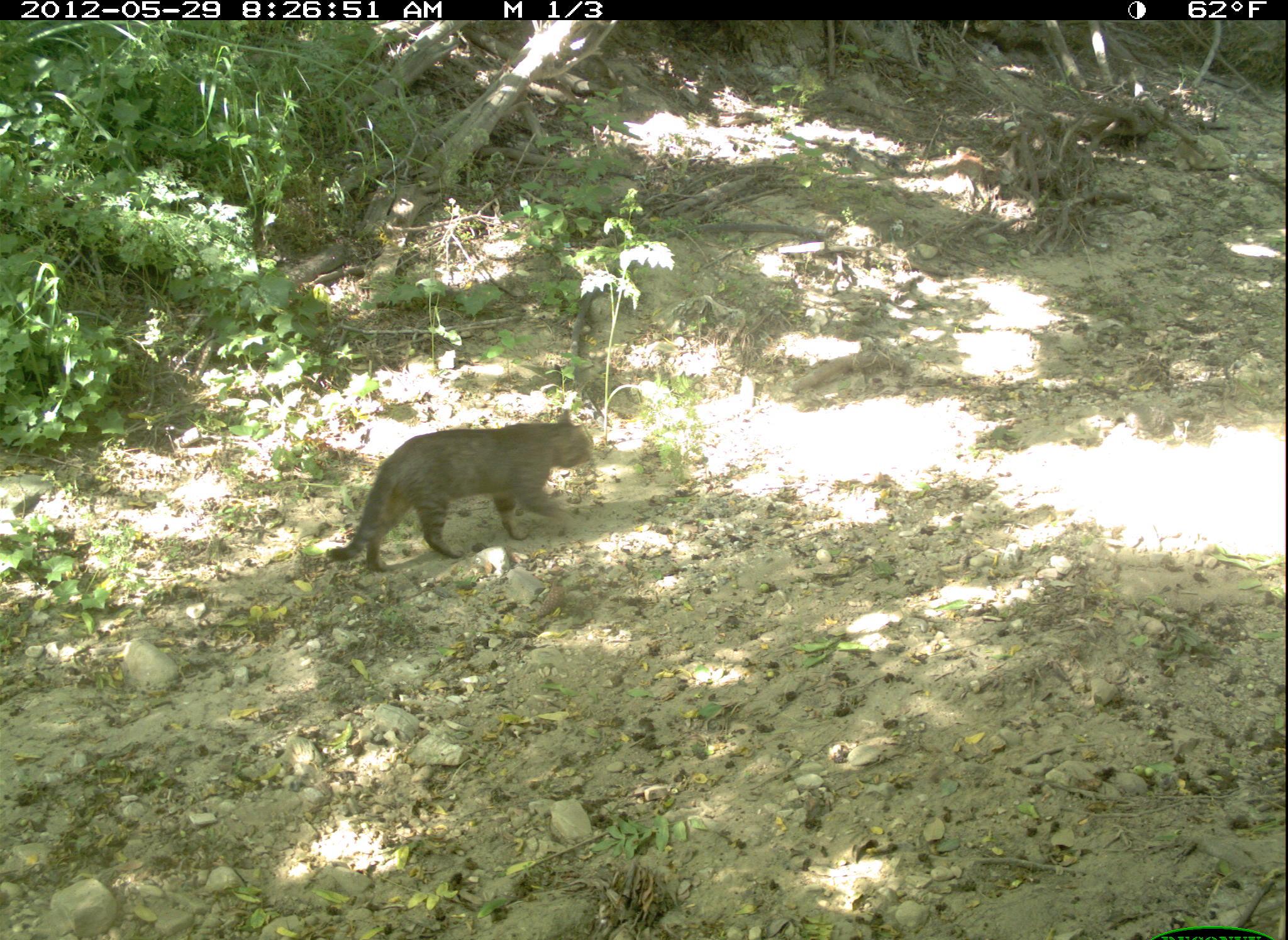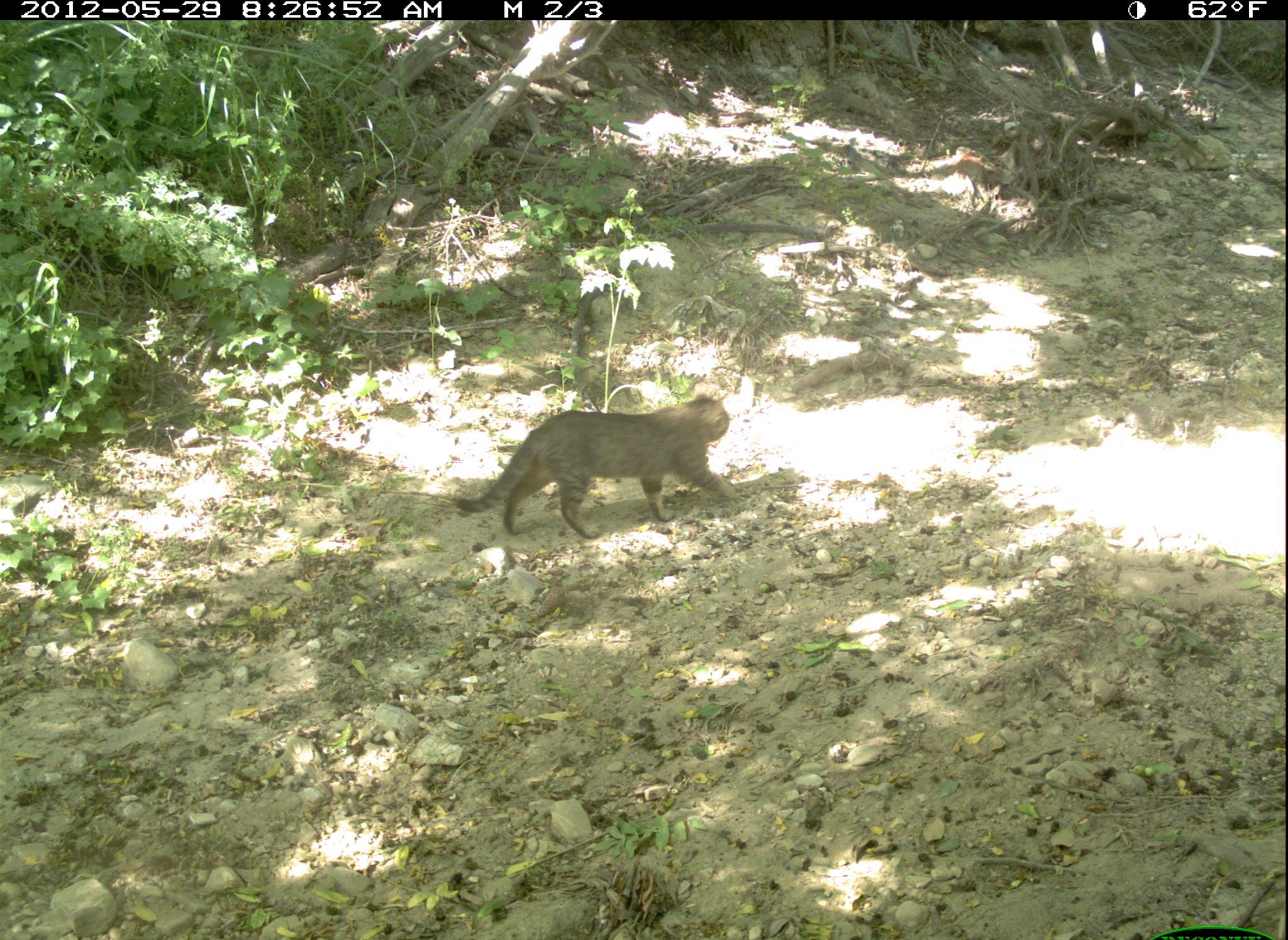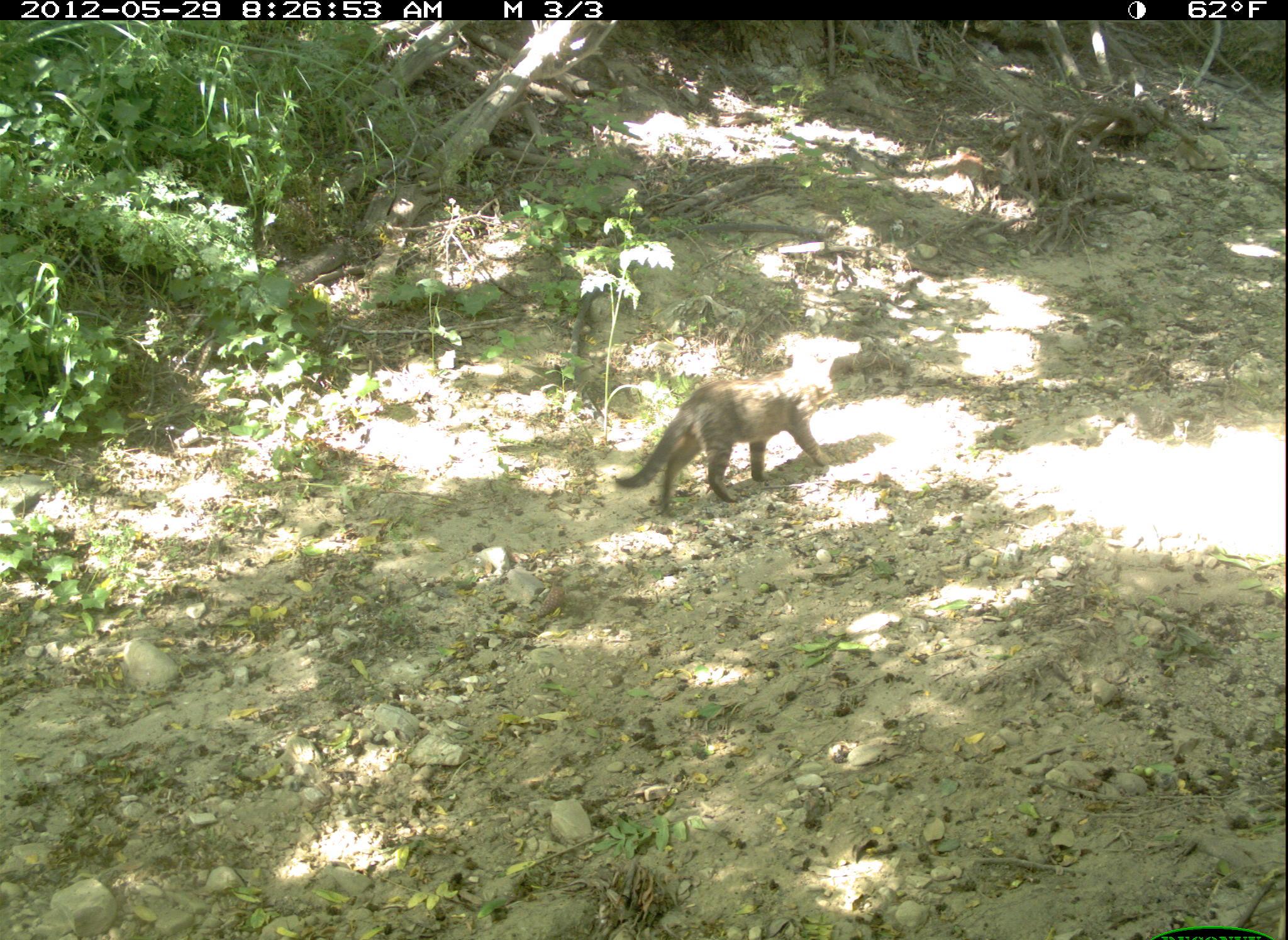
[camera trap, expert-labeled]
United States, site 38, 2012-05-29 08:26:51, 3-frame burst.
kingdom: Animalia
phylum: Chordata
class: Mammalia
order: Carnivora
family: Felidae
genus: Felis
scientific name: Felis catus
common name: cat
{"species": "cat (Felis catus)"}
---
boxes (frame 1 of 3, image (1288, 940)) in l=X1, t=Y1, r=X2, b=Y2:
cat: l=314, t=406, r=601, b=581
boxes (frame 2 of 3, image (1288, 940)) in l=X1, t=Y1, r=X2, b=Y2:
cat: l=446, t=390, r=733, b=551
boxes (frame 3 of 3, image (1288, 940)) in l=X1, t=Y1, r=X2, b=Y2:
cat: l=609, t=348, r=839, b=522